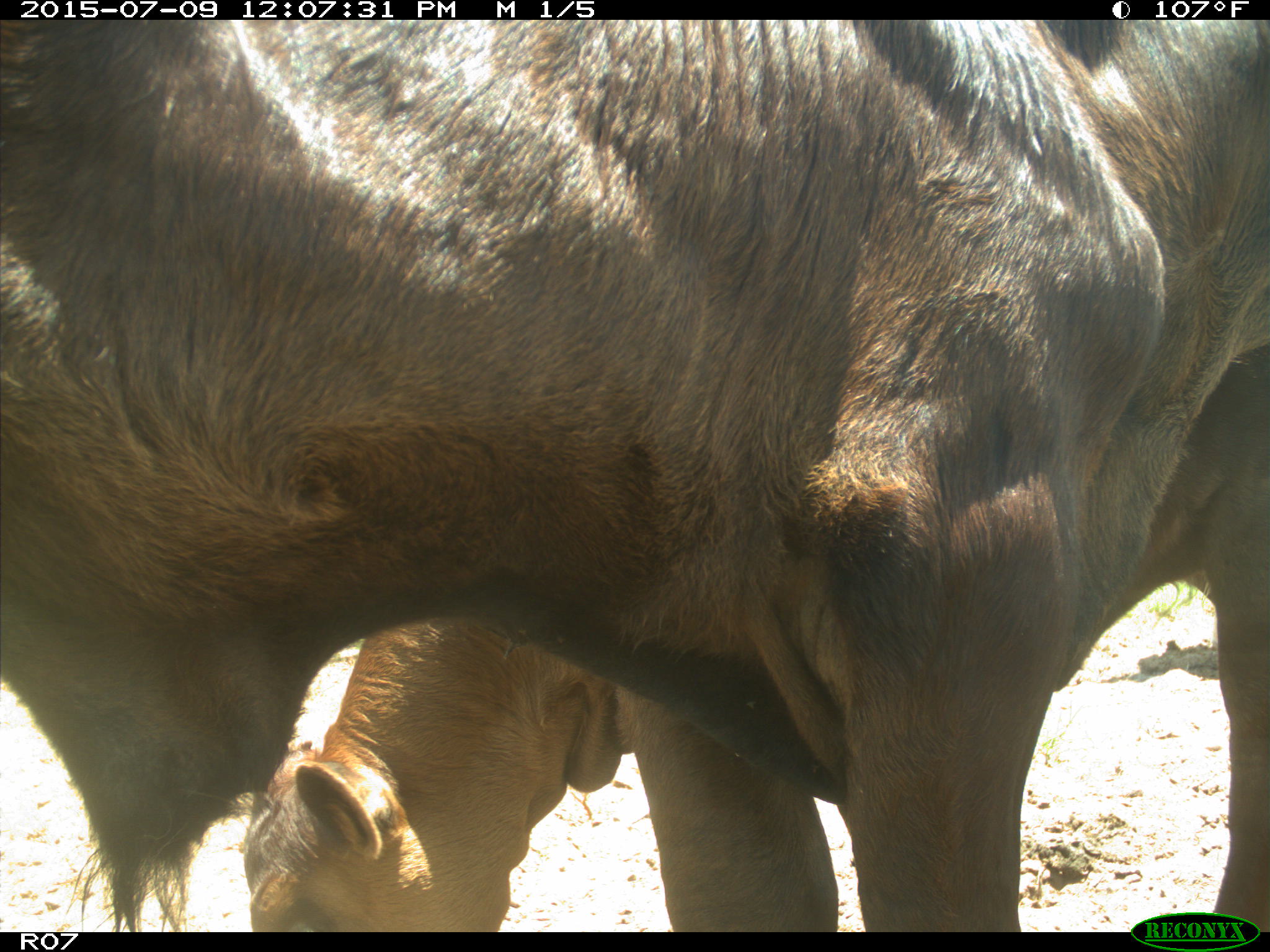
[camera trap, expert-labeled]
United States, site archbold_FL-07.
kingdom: Animalia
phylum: Chordata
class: Mammalia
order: Artiodactyla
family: Bovidae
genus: Bos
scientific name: Bos taurus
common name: domestic cow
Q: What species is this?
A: Bos taurus (domestic cow).